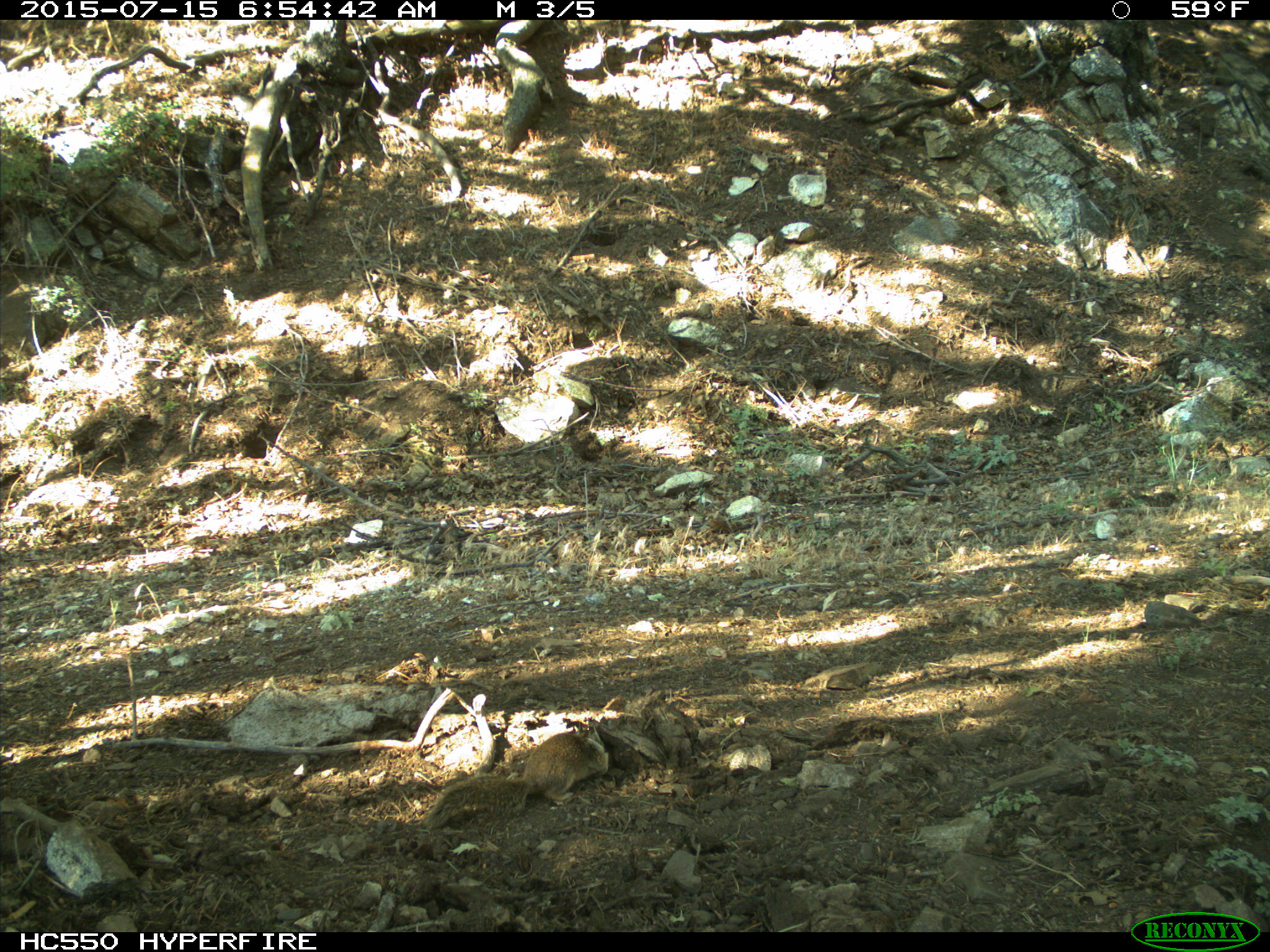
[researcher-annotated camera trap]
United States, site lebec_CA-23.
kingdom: Animalia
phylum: Chordata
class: Mammalia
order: Rodentia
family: Sciuridae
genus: Otospermophilus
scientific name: Otospermophilus beecheyi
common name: california ground squirrel